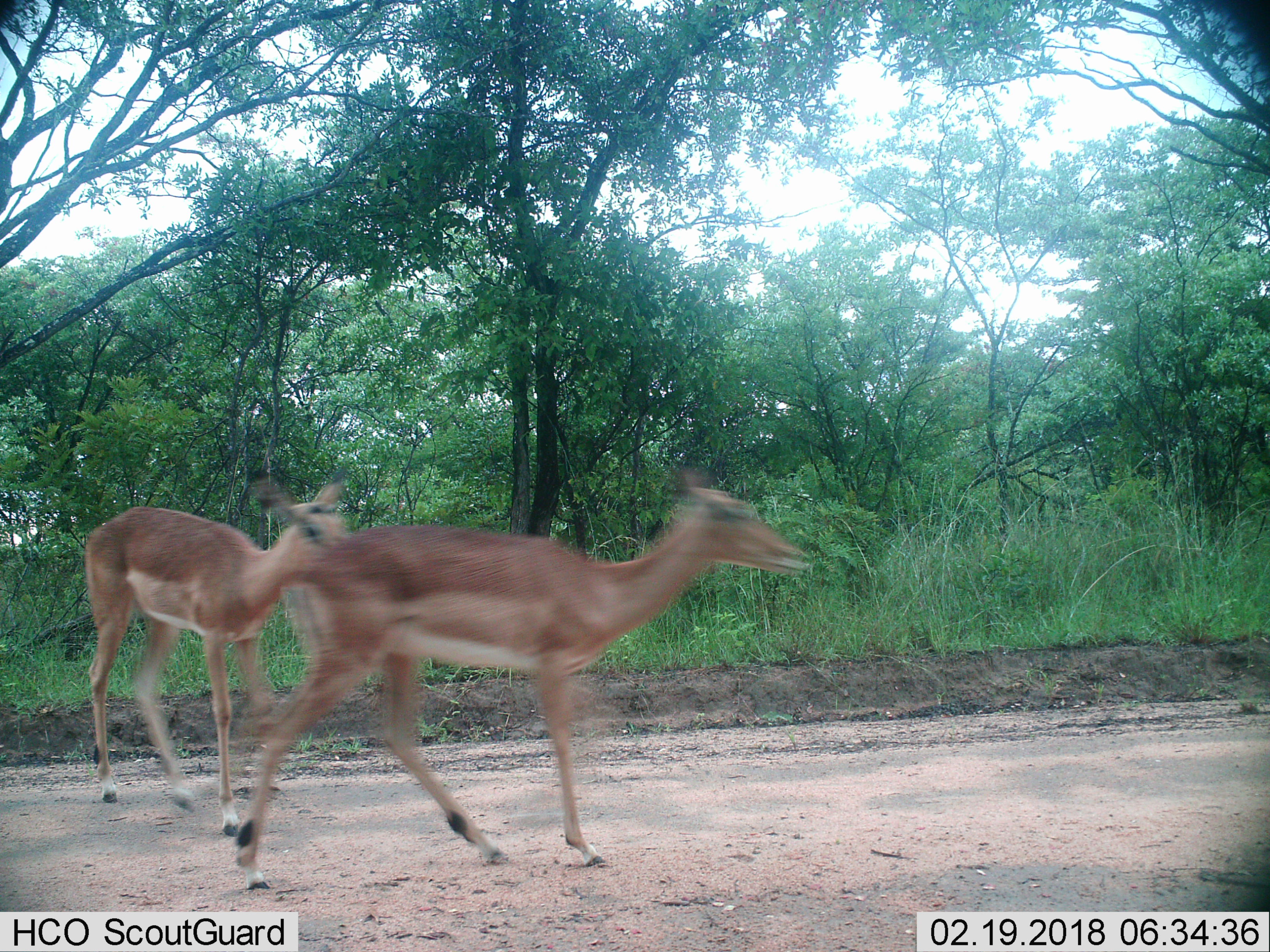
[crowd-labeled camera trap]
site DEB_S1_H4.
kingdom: Animalia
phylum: Chordata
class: Mammalia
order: Artiodactyla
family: Bovidae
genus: Aepyceros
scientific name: Aepyceros melampus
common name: impala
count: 2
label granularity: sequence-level